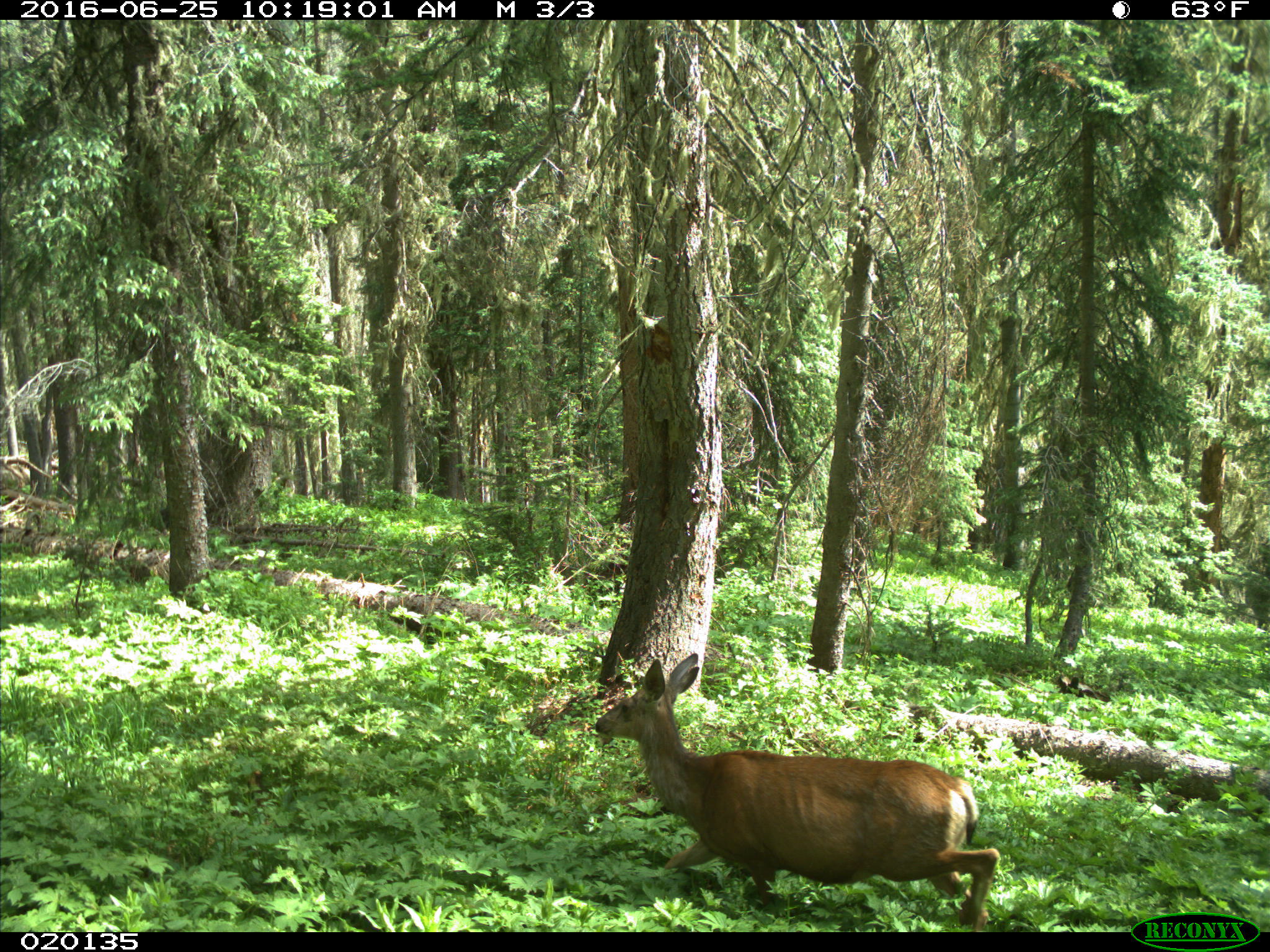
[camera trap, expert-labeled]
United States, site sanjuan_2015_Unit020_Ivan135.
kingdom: Animalia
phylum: Chordata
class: Mammalia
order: Artiodactyla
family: Cervidae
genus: Odocoileus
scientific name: Odocoileus hemionus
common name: mule deer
Odocoileus hemionus (mule deer).